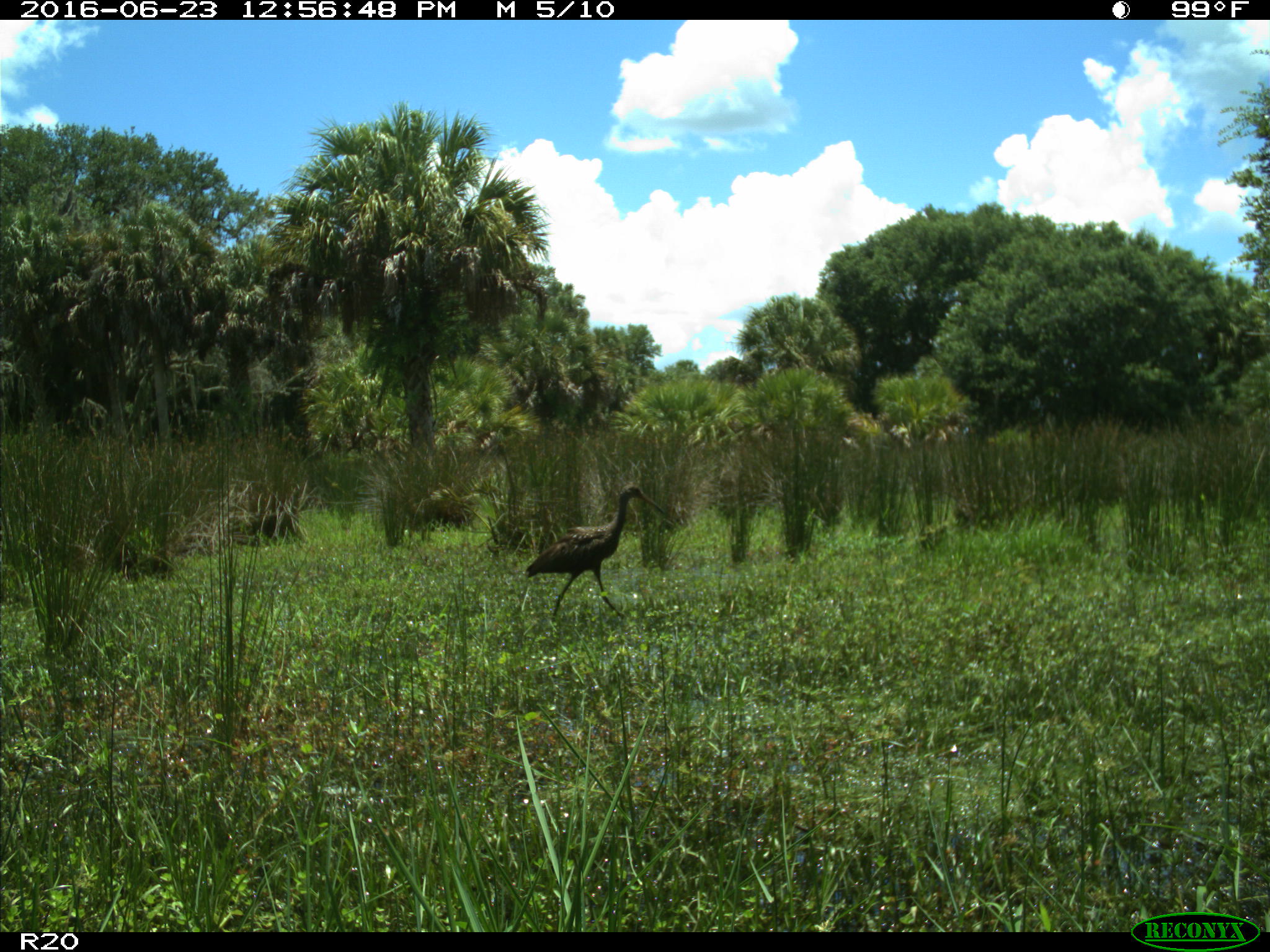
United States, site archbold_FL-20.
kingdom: Animalia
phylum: Chordata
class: Aves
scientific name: Aves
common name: birds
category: unidentified bird